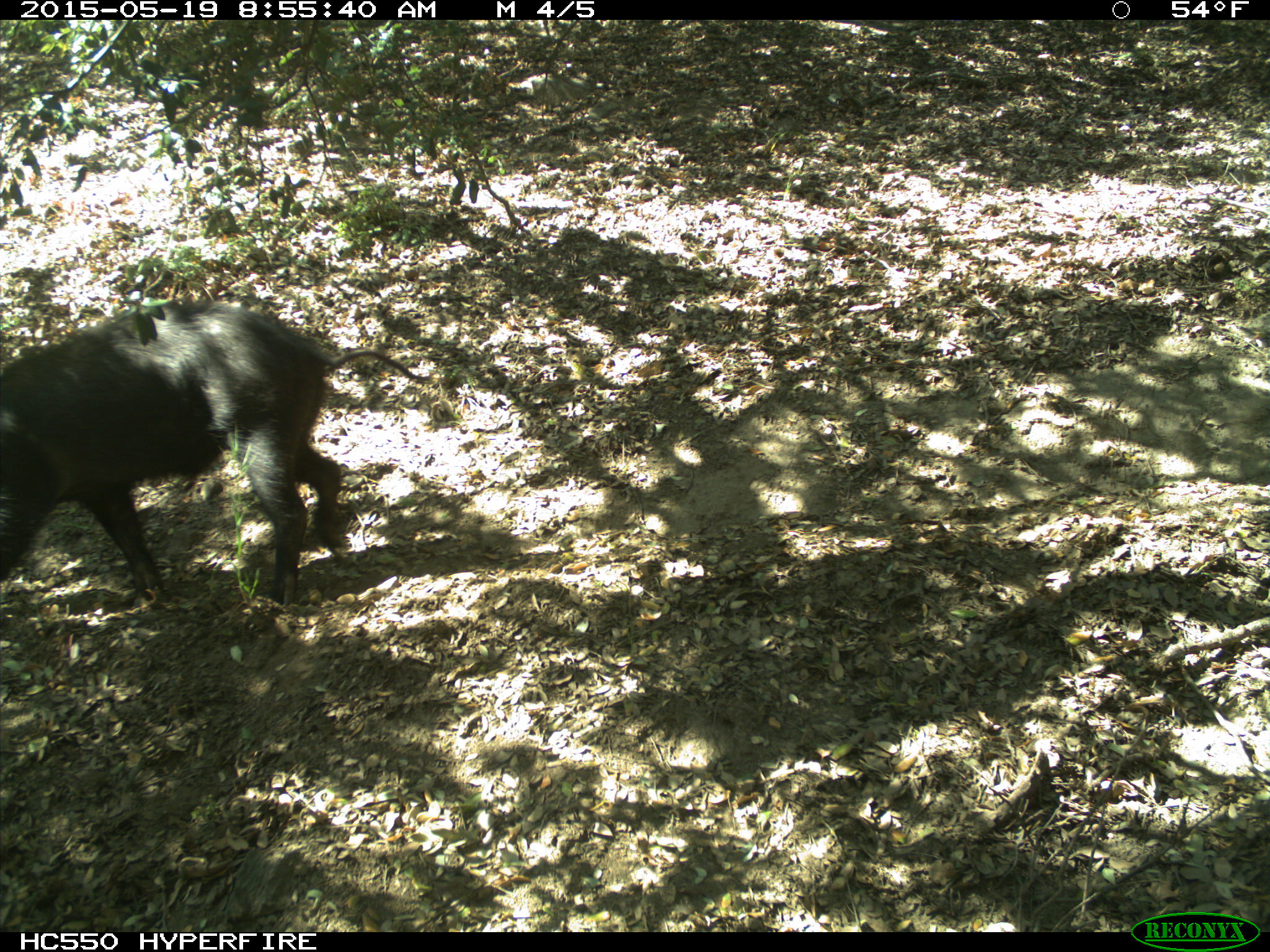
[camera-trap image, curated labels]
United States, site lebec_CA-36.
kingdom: Animalia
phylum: Chordata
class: Mammalia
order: Artiodactyla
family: Suidae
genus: Sus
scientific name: Sus scrofa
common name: wild boar